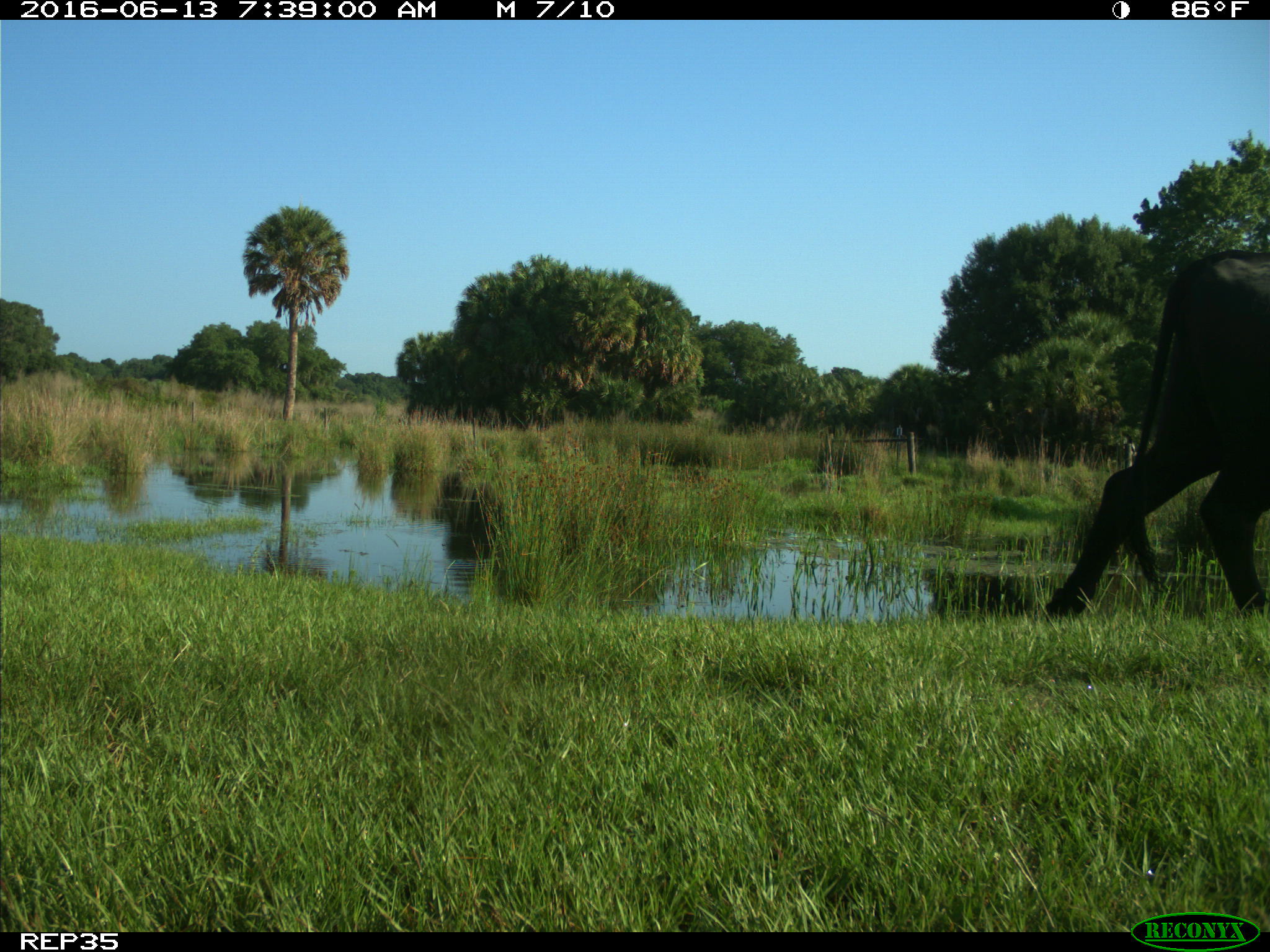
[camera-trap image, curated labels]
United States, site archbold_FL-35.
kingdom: Animalia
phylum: Chordata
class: Mammalia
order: Artiodactyla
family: Bovidae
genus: Bos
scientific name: Bos taurus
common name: domestic cow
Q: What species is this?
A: Bos taurus (domestic cow).